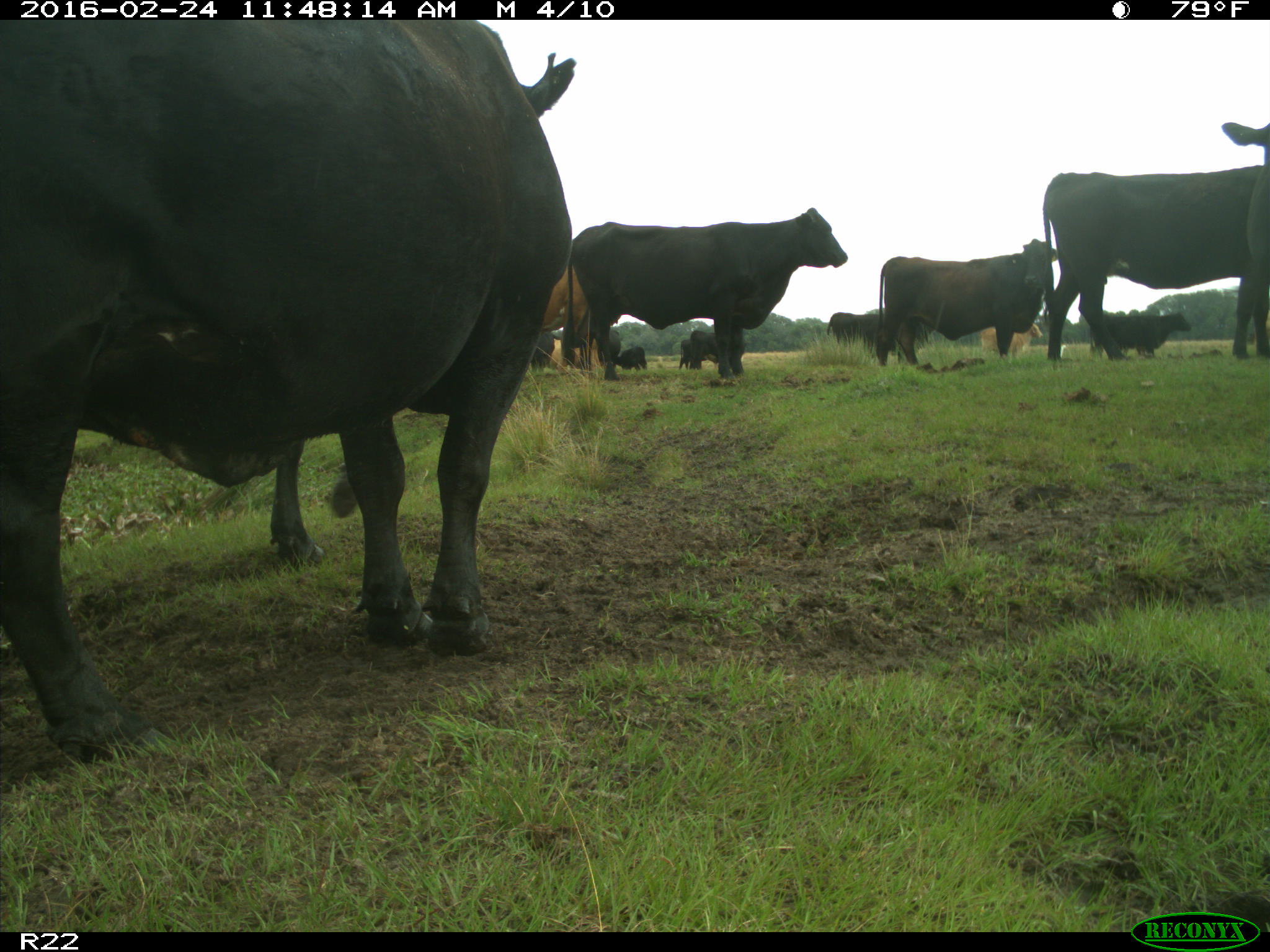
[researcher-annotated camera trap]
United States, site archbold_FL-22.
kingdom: Animalia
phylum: Chordata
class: Mammalia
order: Artiodactyla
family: Bovidae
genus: Bos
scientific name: Bos taurus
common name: domestic cow